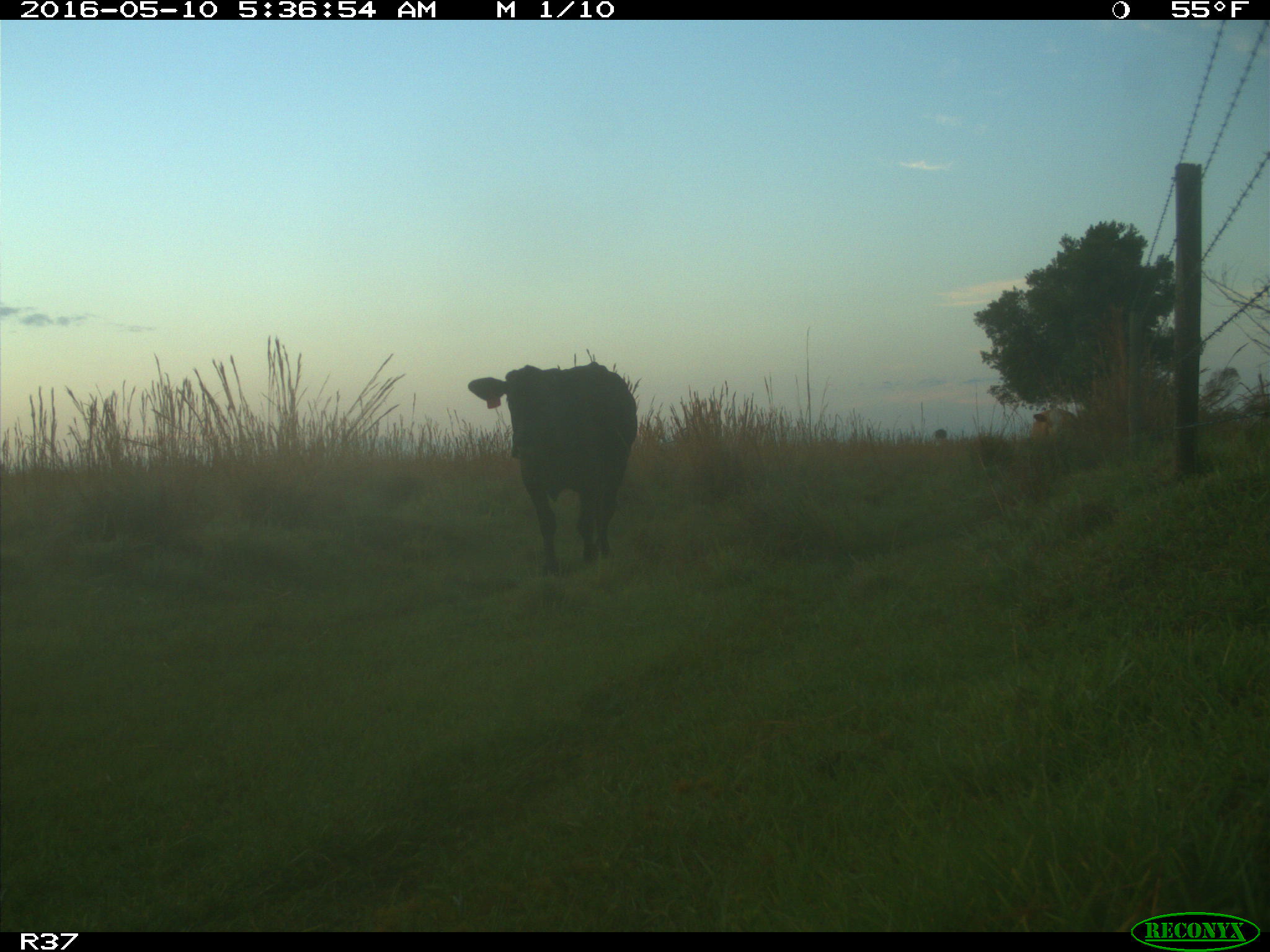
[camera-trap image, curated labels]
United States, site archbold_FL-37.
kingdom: Animalia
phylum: Chordata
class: Mammalia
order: Artiodactyla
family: Bovidae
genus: Bos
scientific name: Bos taurus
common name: domestic cow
Bos taurus (domestic cow).